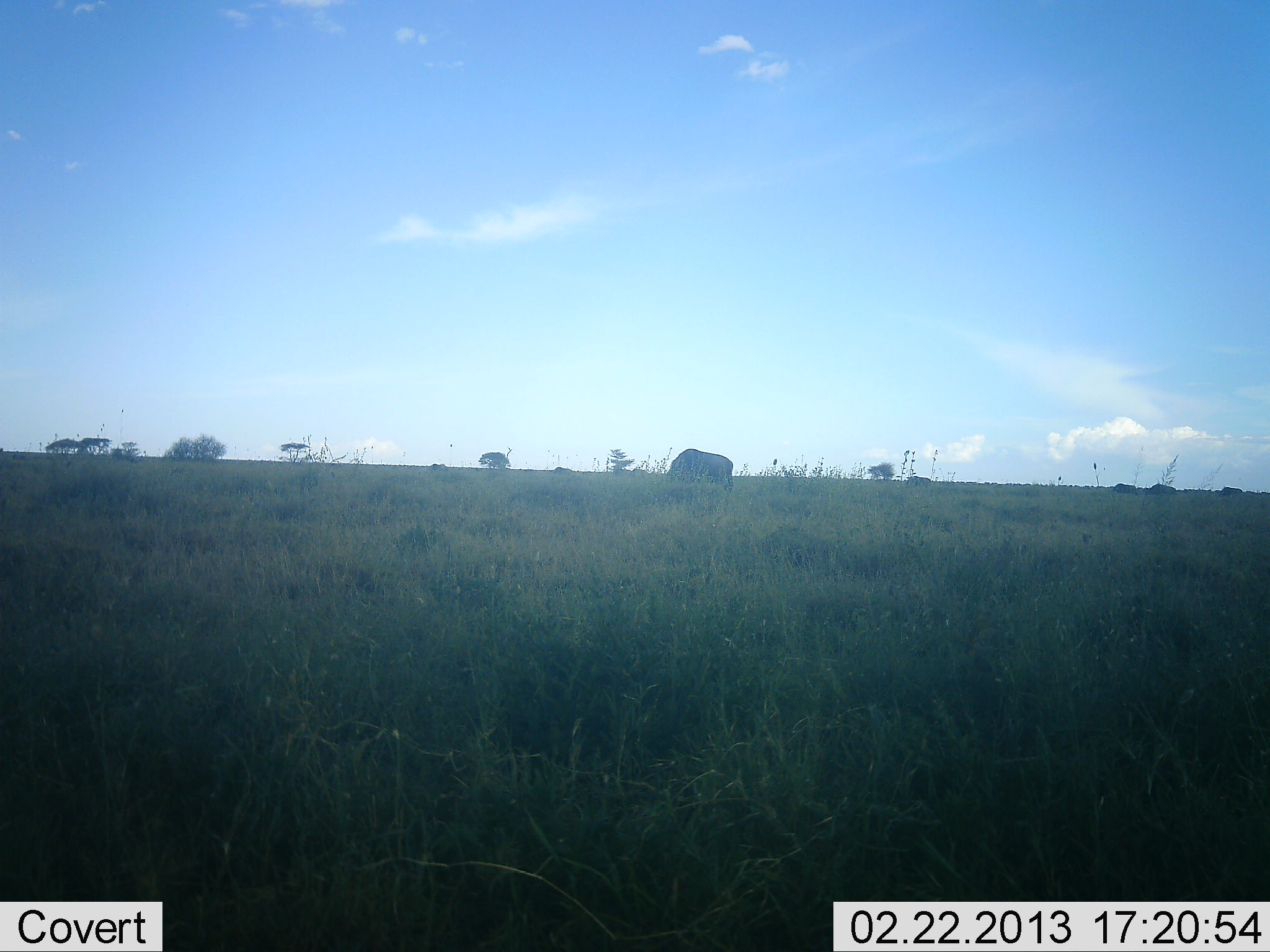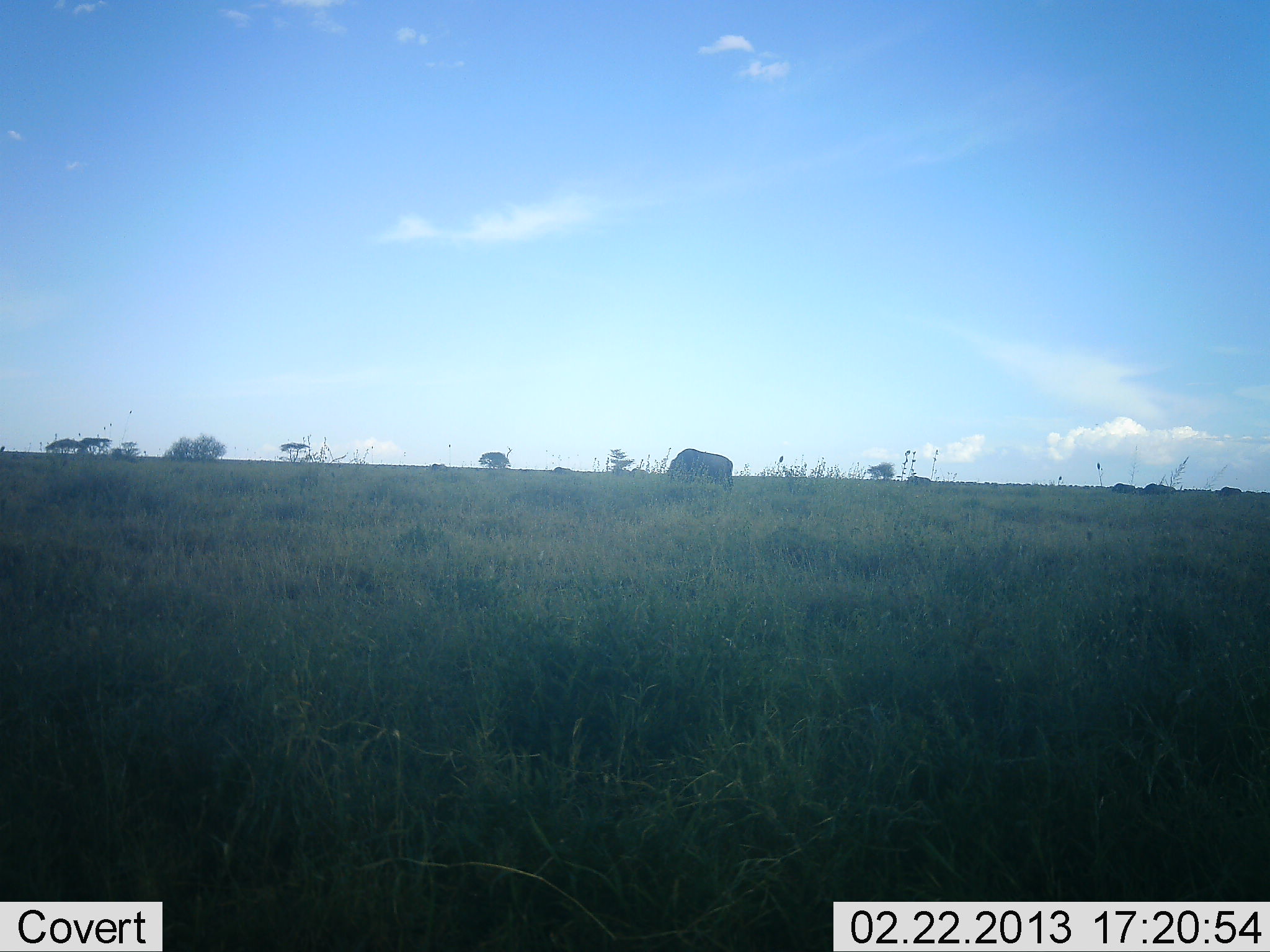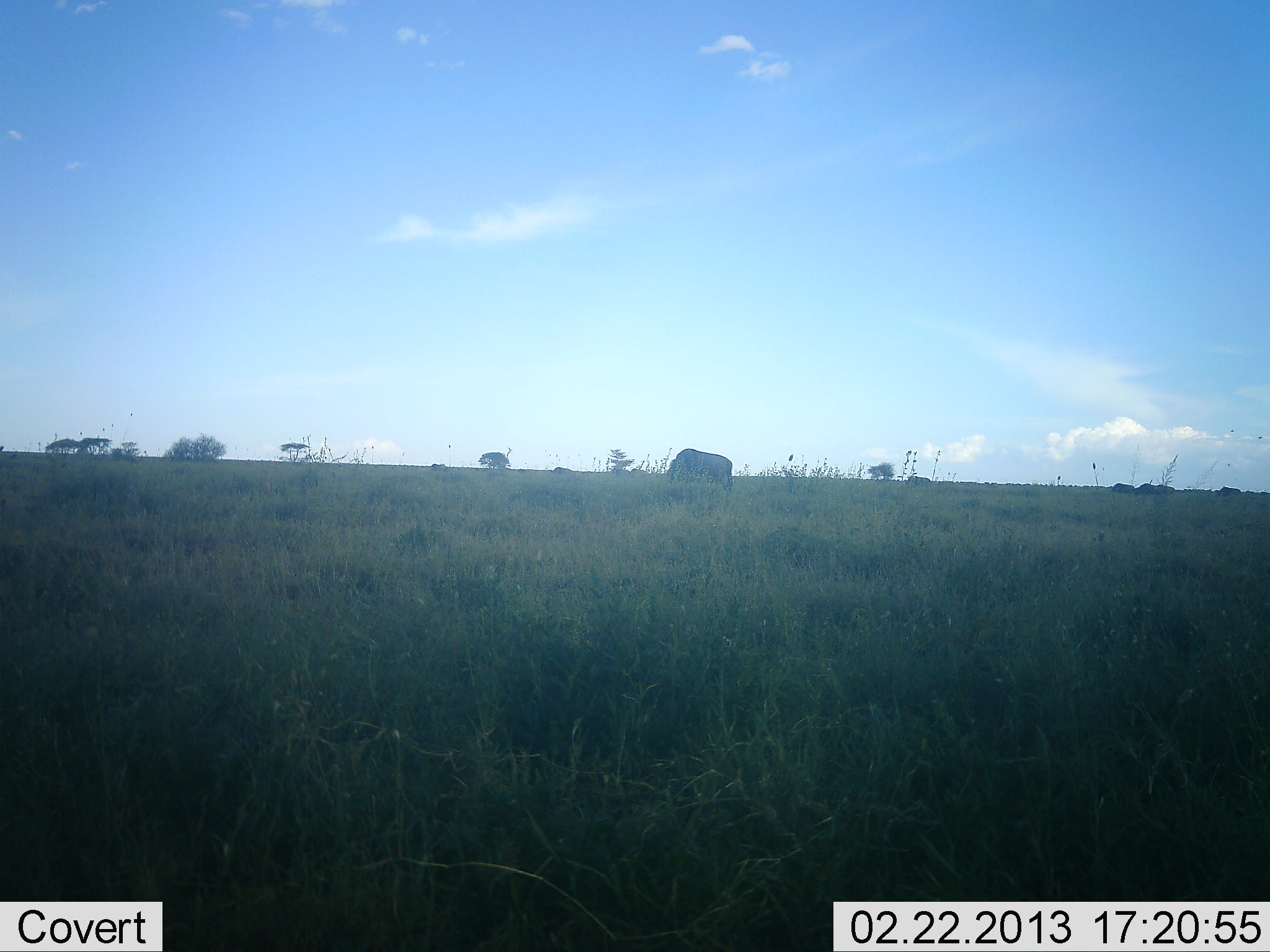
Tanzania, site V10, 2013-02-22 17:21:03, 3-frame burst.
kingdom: Animalia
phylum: Chordata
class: Mammalia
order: Artiodactyla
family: Bovidae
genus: Connochaetes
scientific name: Connochaetes taurinus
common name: blue wildebeest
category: wildebeest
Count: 4.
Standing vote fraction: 22%.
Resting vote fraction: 0%.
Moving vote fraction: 33%.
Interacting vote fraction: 0%.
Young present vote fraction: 0%.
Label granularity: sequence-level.